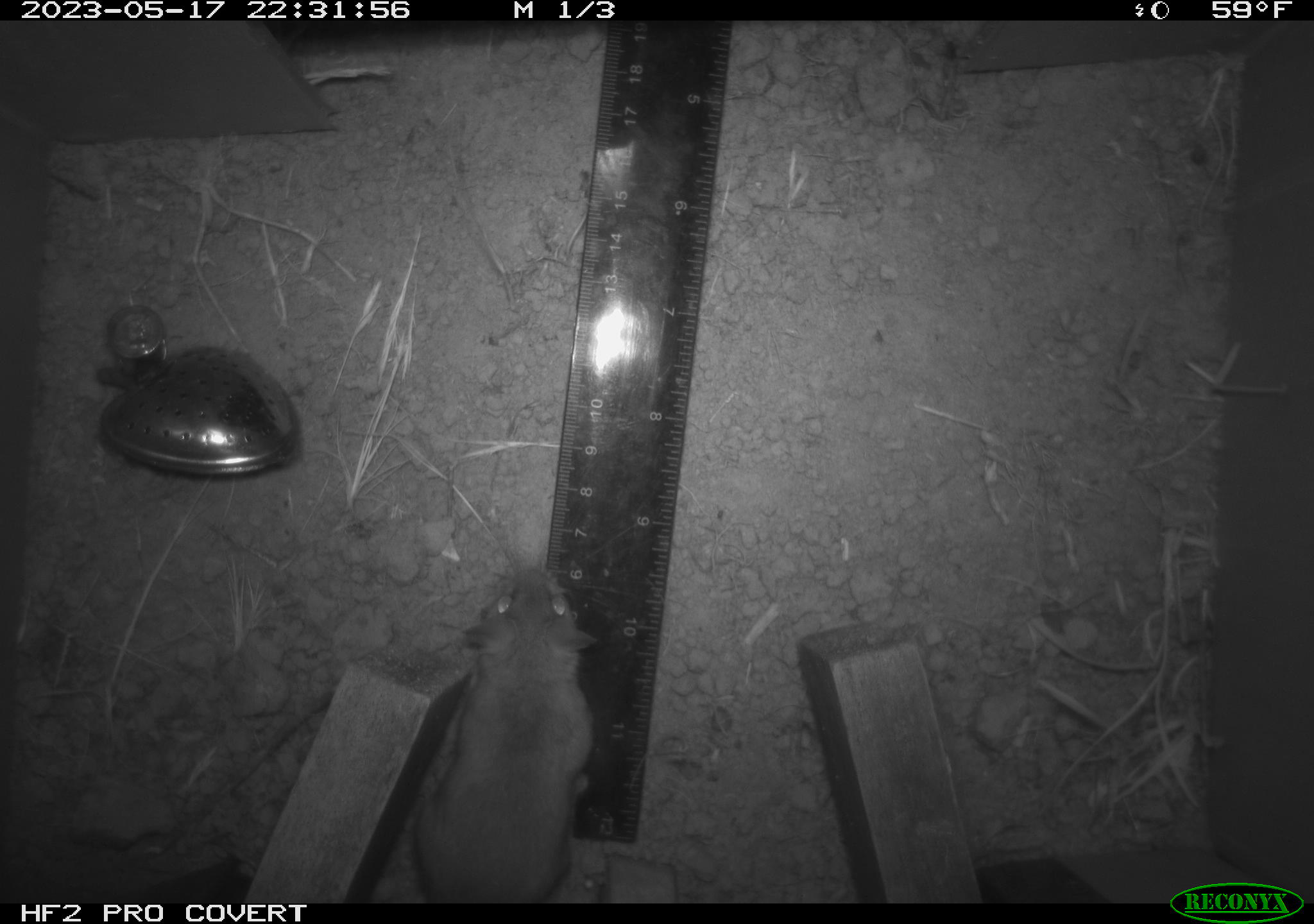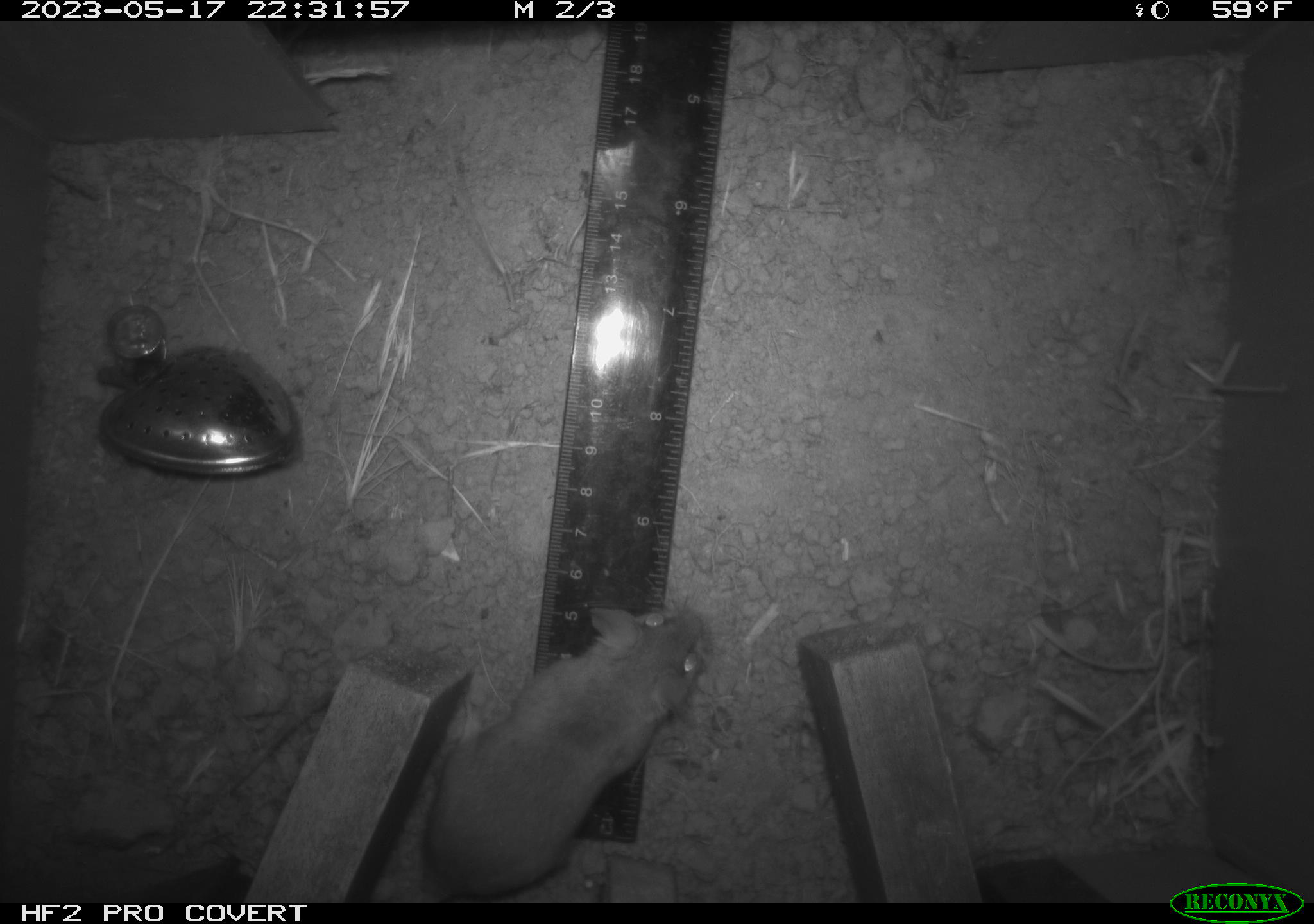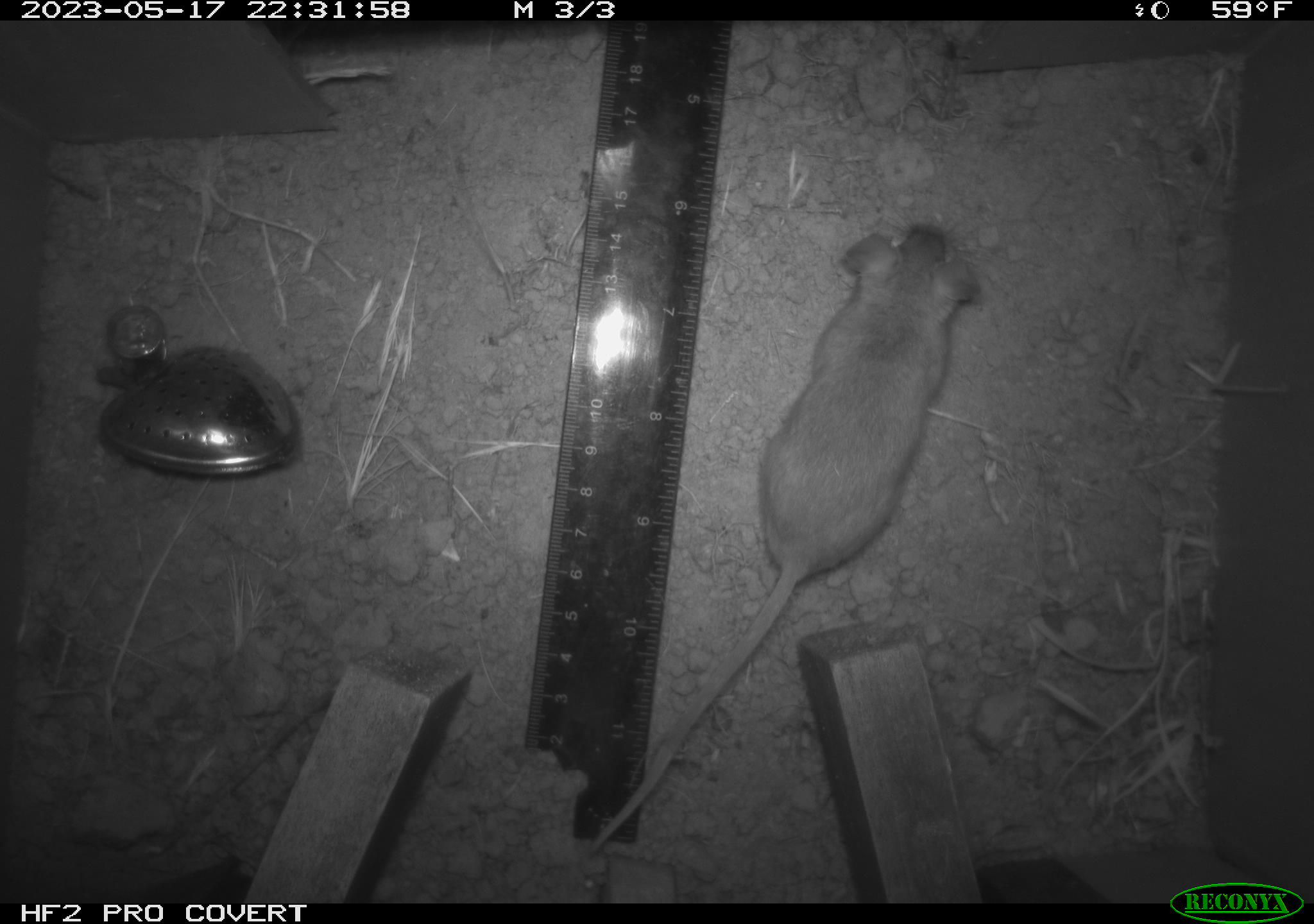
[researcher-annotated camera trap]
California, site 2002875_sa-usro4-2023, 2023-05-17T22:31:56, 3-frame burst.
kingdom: Animalia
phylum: Chordata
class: Mammalia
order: Rodentia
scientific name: Rodentia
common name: mouse species